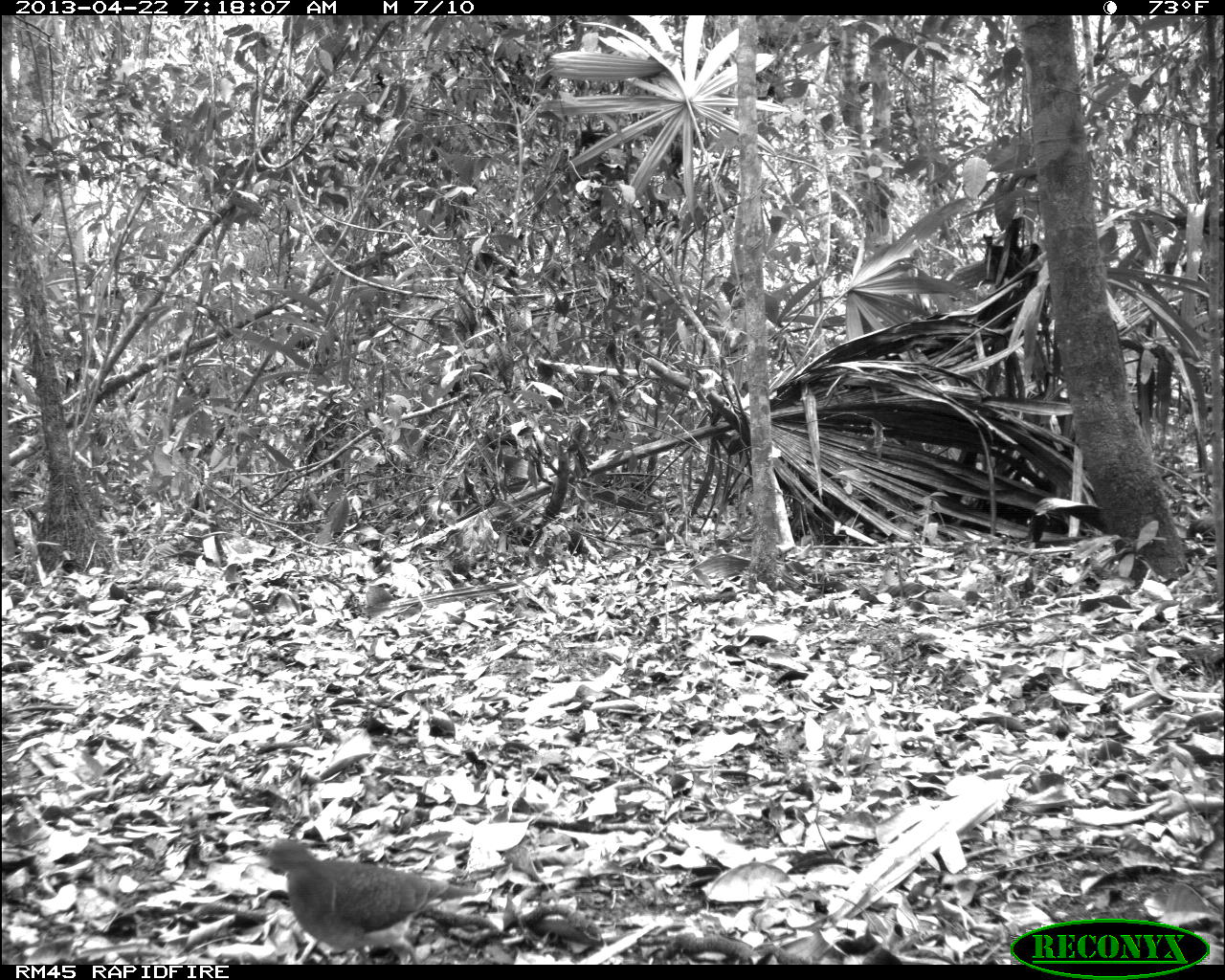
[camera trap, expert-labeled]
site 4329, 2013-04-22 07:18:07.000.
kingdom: Animalia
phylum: Chordata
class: Aves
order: Columbiformes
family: Columbidae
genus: Geotrygon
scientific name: Geotrygon montana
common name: ruddy quail-dove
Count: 1.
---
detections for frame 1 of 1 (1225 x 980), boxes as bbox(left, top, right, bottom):
geotrygon montana: bbox(255, 831, 479, 961)